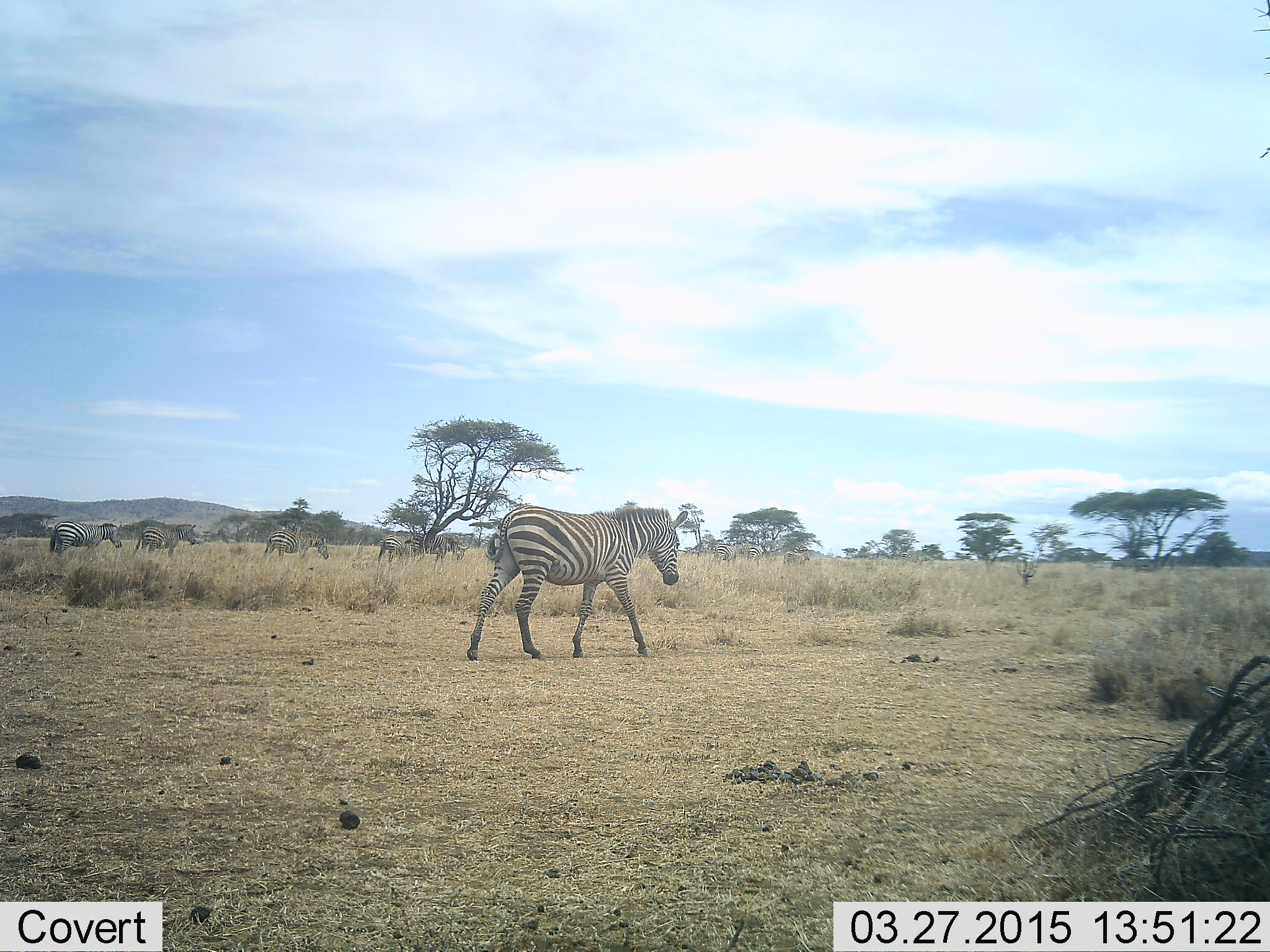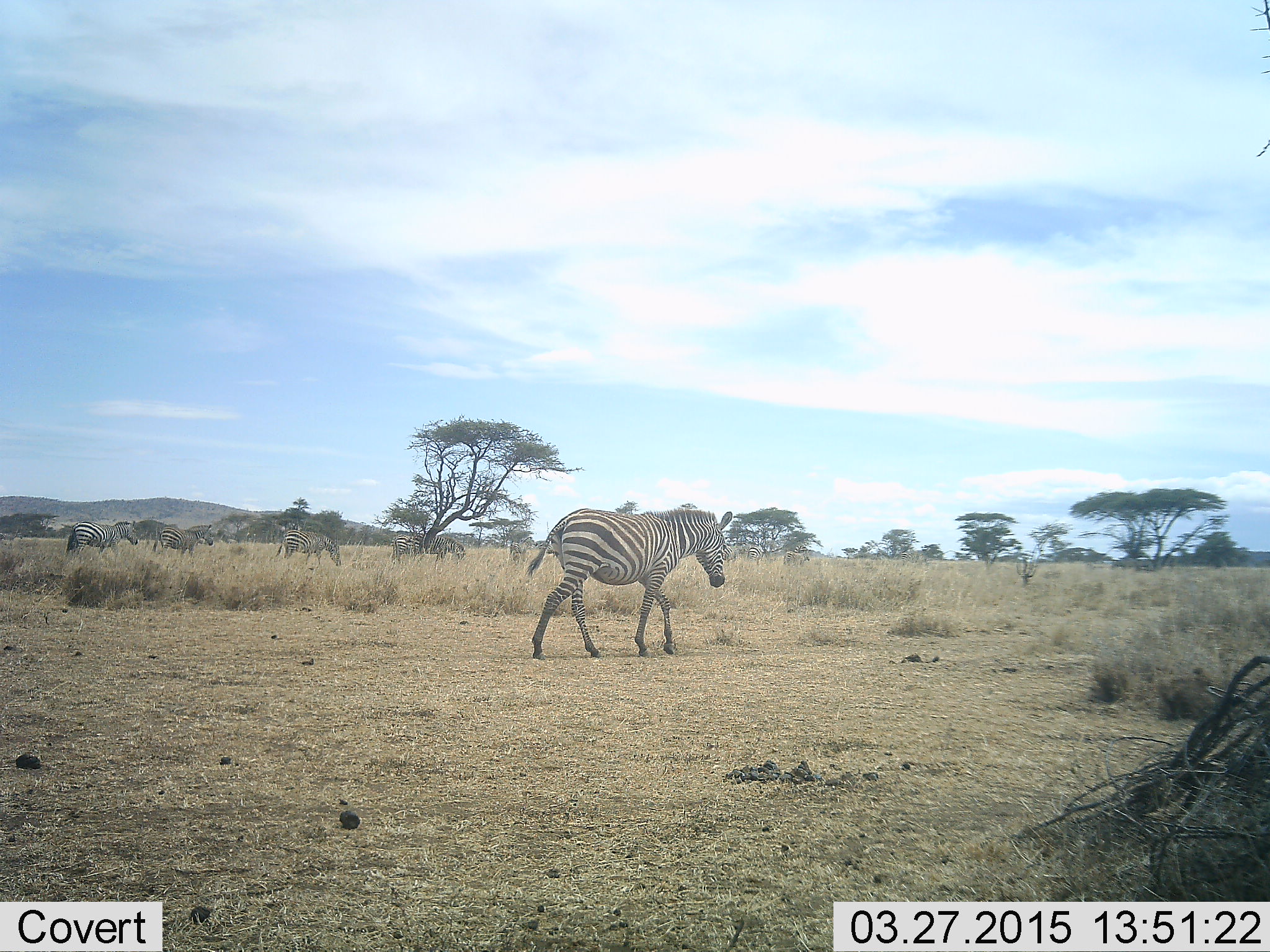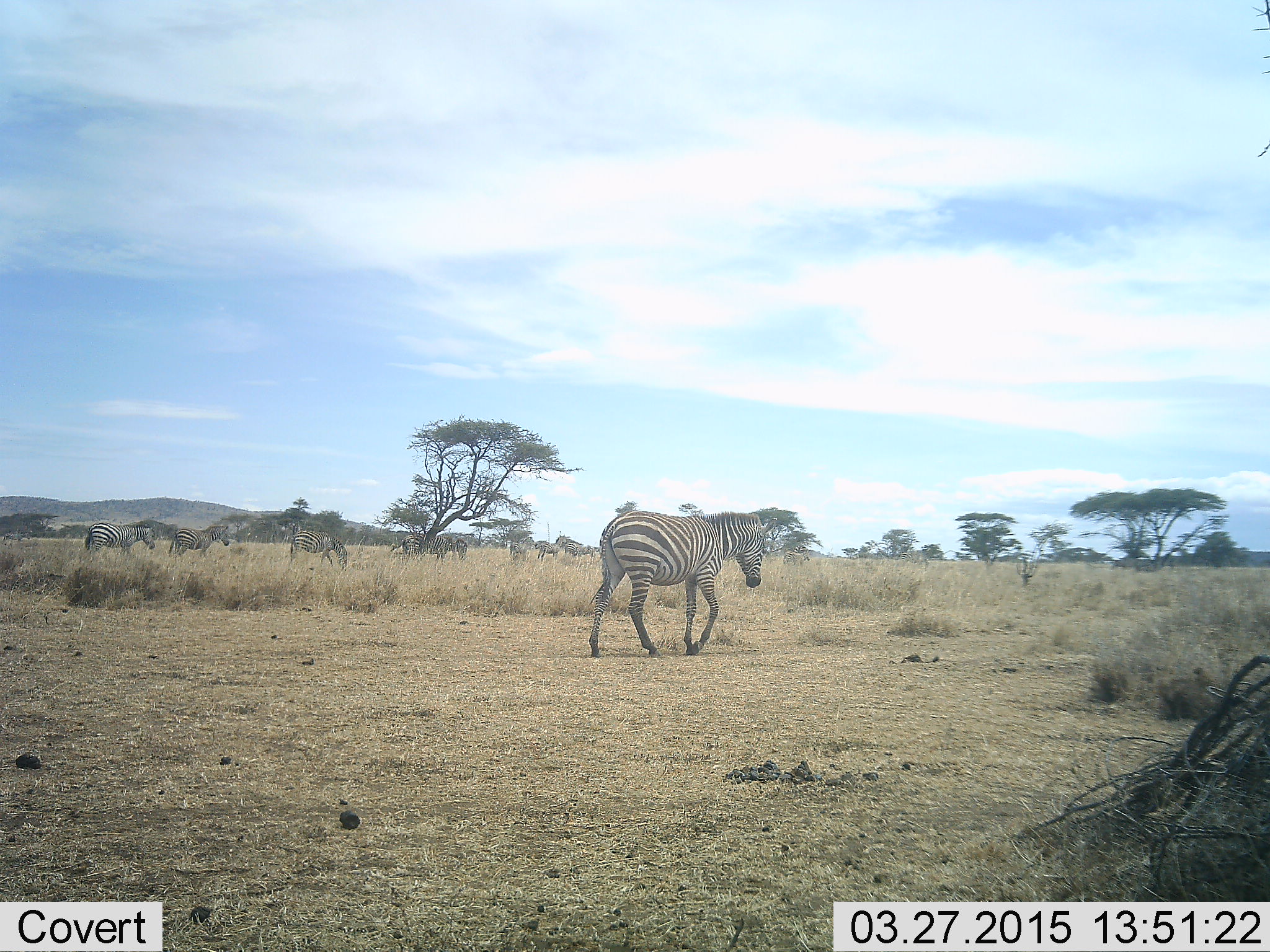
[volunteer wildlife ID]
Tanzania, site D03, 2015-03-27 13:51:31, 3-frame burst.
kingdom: Animalia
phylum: Chordata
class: Mammalia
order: Perissodactyla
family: Equidae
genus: Equus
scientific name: Equus quagga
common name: plains zebra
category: zebra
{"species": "zebra (plains zebra) (Equus quagga)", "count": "5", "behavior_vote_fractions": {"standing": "18%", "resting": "0%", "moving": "91%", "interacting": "0%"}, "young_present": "0%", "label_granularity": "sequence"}